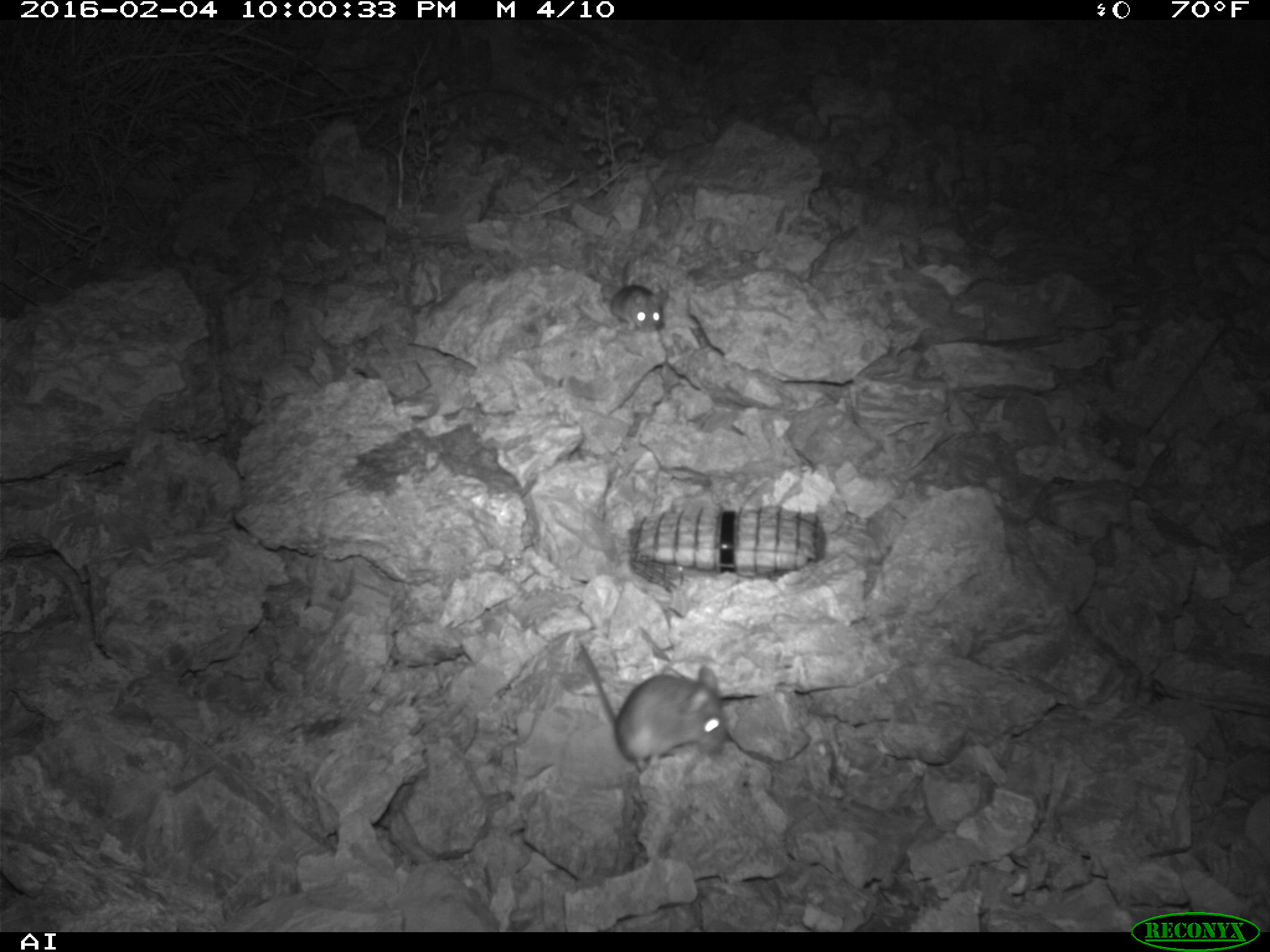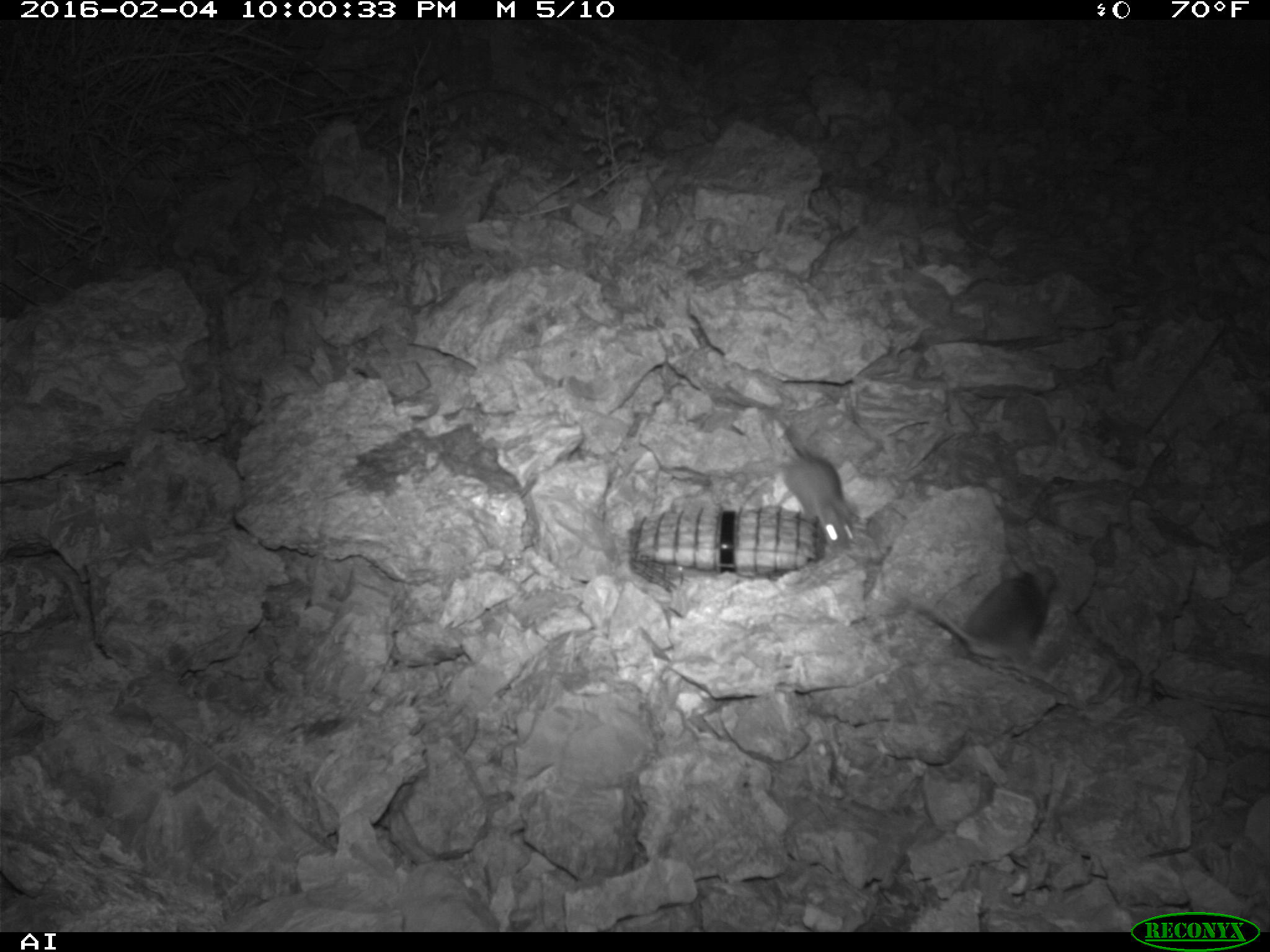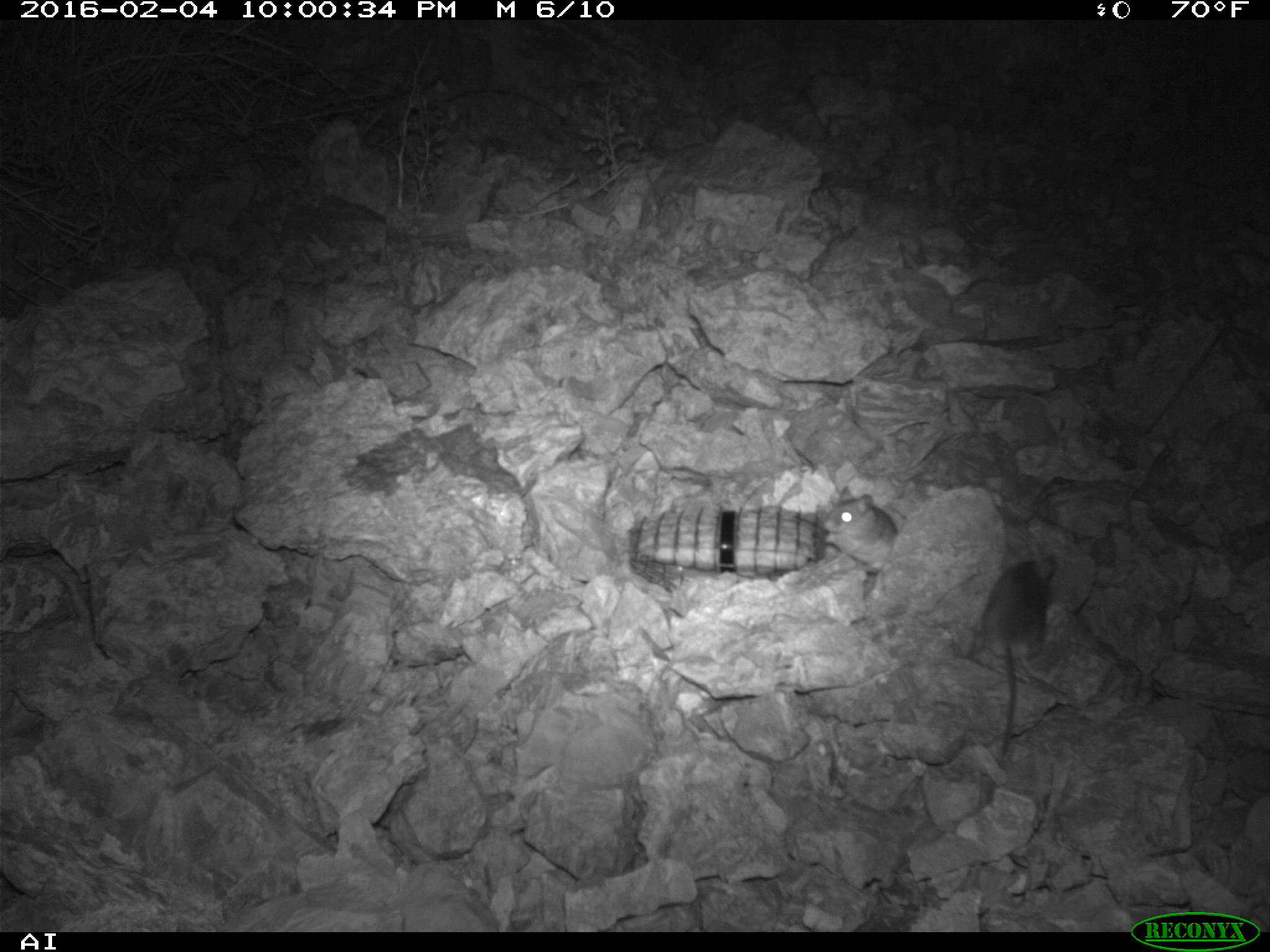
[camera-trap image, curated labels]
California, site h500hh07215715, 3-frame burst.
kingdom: Animalia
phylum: Chordata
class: Mammalia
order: Rodentia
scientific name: Rodentia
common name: rodent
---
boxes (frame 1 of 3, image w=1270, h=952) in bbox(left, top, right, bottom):
rodent: bbox(578, 641, 729, 774); bbox(609, 260, 669, 332)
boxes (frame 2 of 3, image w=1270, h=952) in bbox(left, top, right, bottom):
rodent: bbox(918, 555, 1059, 672); bbox(761, 403, 861, 553)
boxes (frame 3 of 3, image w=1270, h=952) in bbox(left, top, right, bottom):
rodent: bbox(974, 541, 1058, 757); bbox(823, 486, 895, 571)